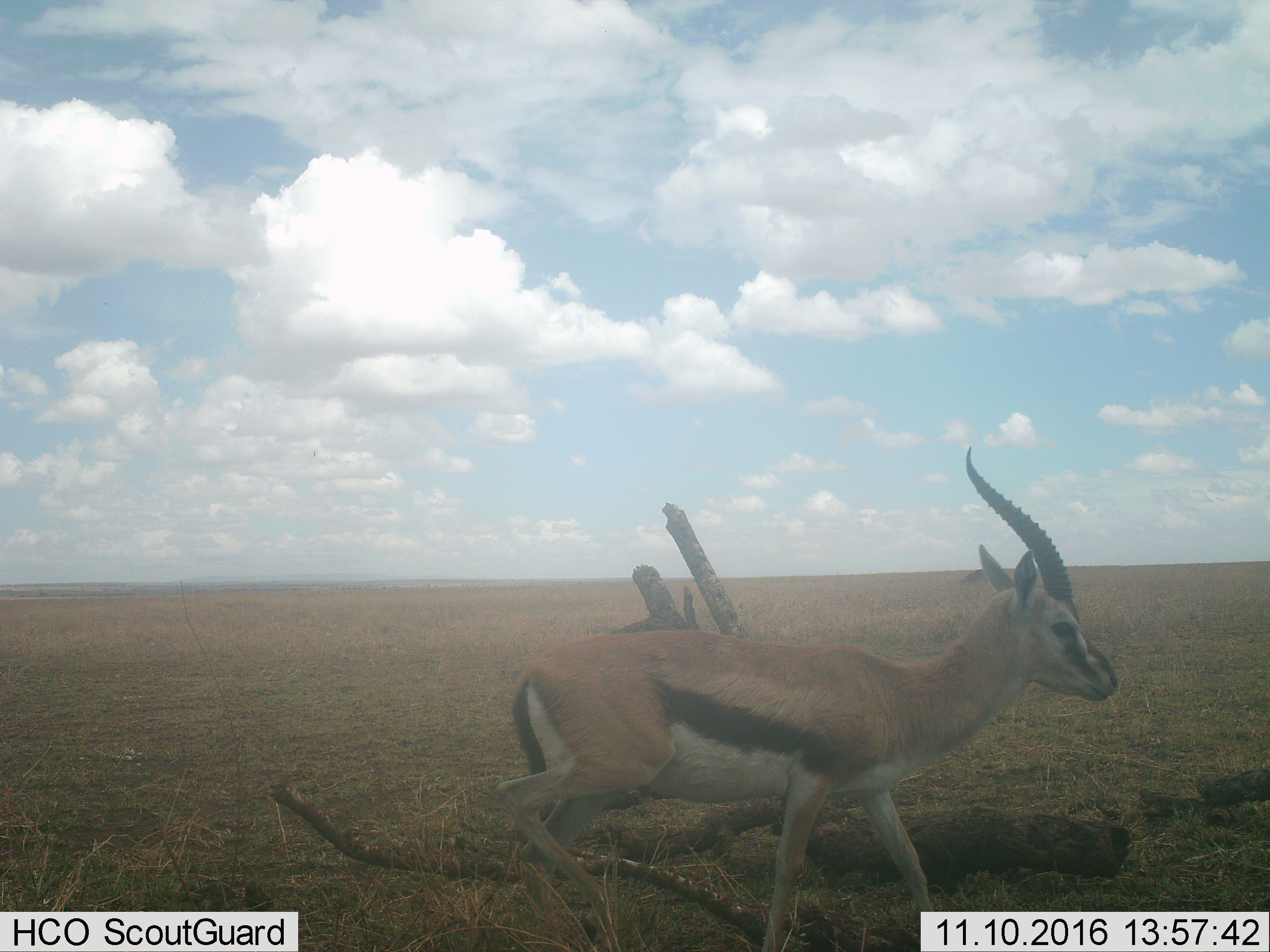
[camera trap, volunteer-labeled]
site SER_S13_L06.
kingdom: Animalia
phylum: Chordata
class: Mammalia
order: Artiodactyla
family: Bovidae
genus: Eudorcas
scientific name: Eudorcas thomsonii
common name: thomson's gazelle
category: gazellethomsons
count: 1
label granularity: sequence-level